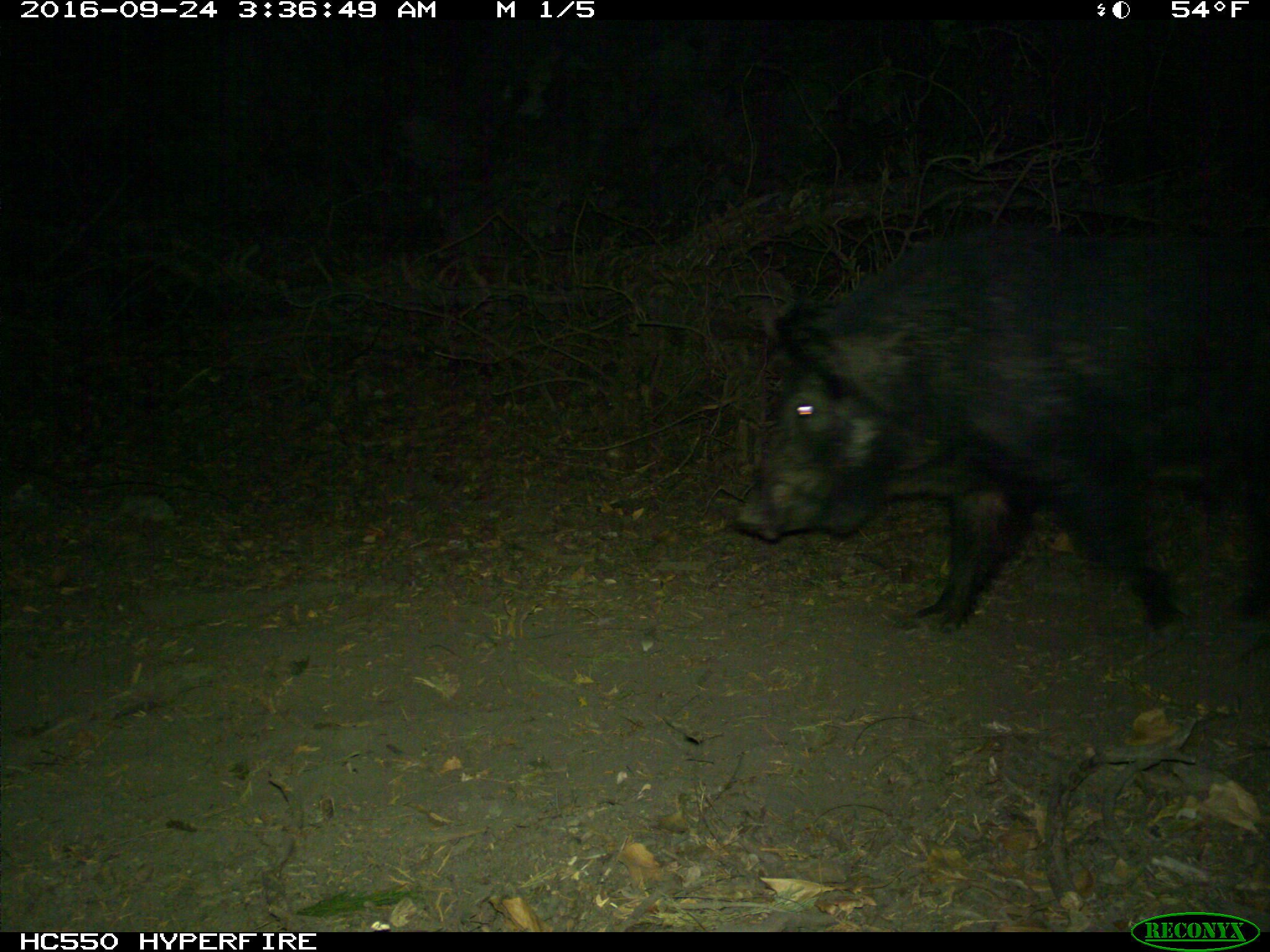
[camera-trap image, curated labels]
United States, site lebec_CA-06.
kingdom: Animalia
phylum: Chordata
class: Mammalia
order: Artiodactyla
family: Suidae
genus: Sus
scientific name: Sus scrofa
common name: wild boar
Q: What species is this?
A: Sus scrofa (wild boar).